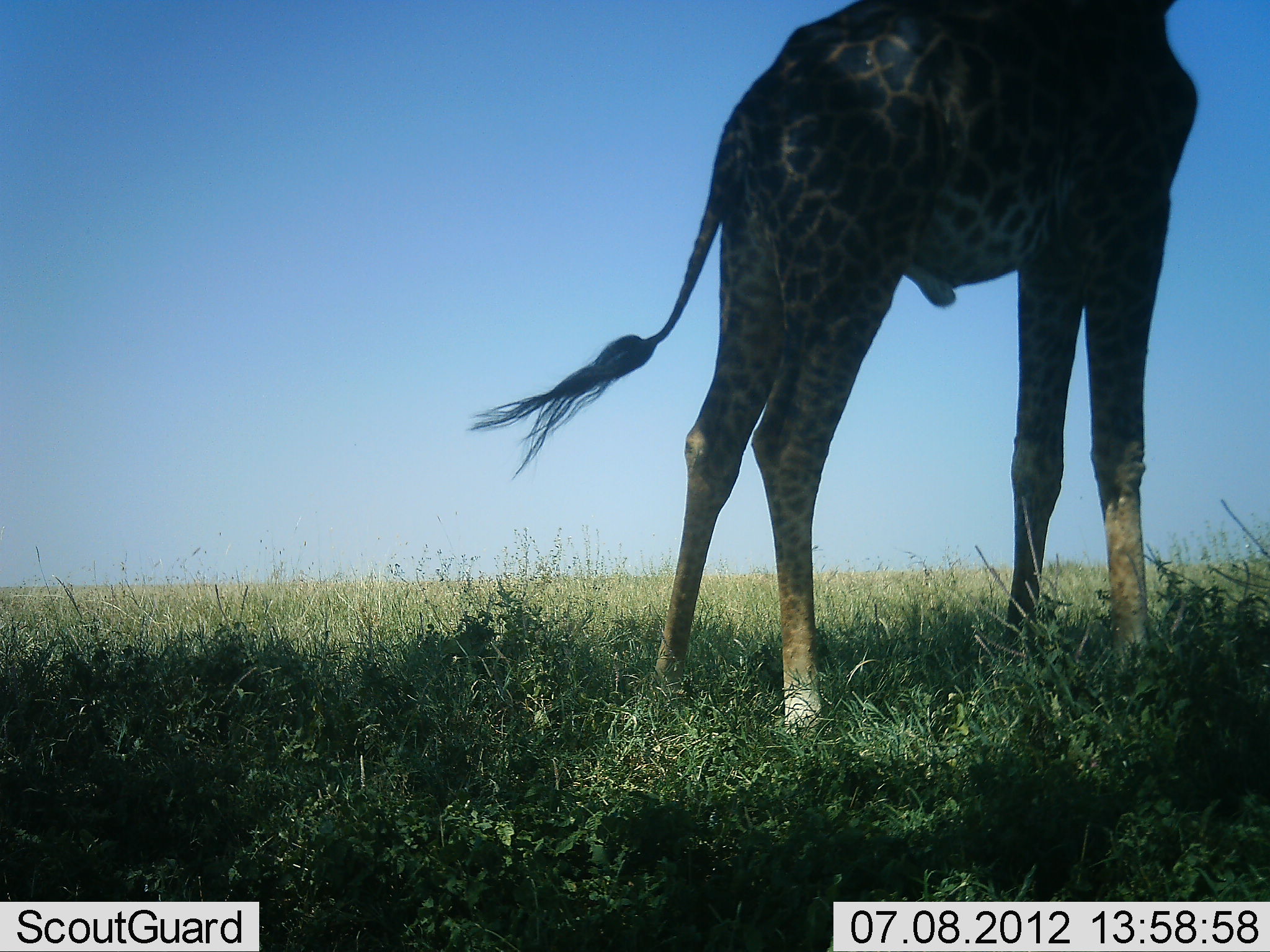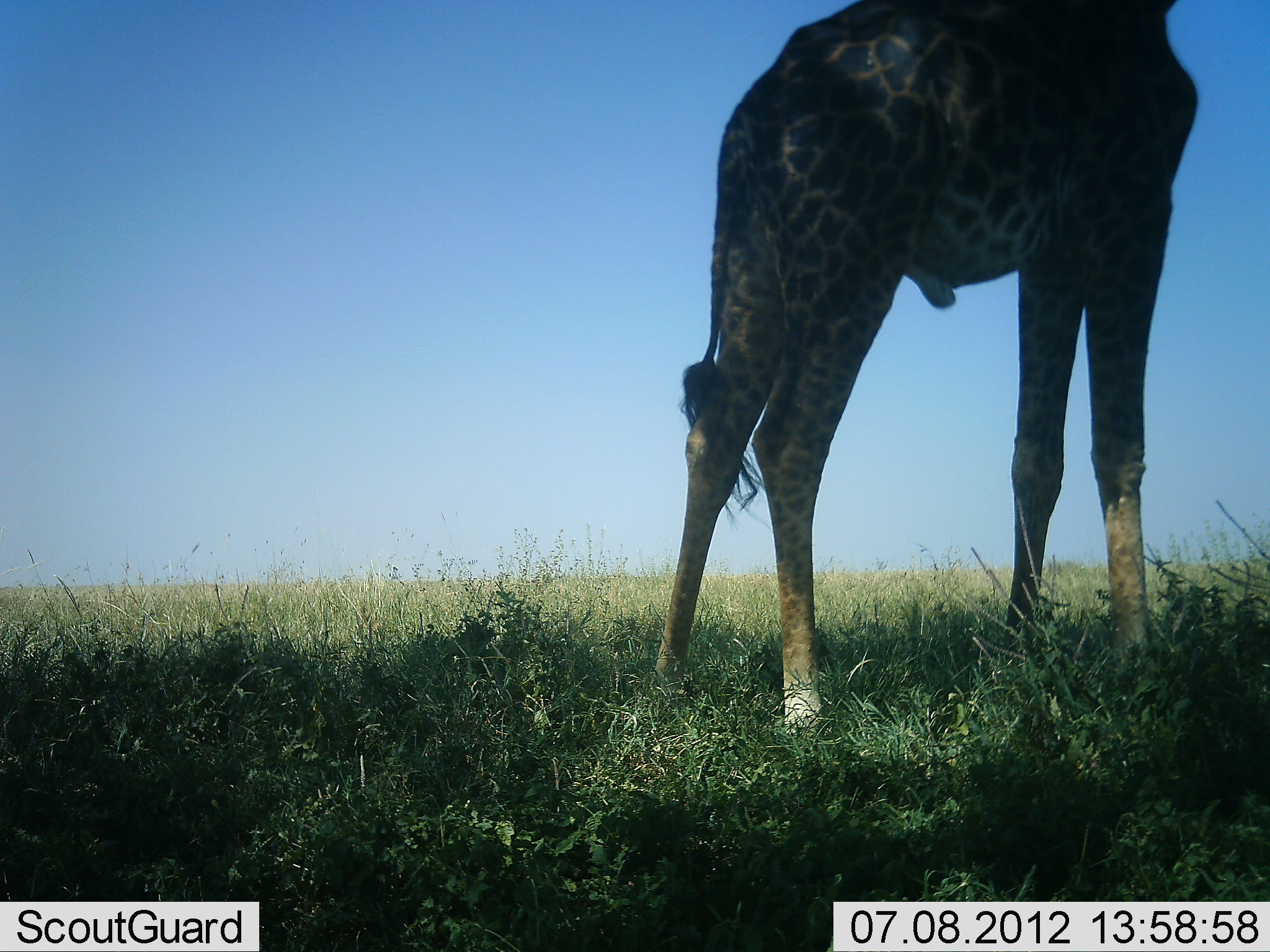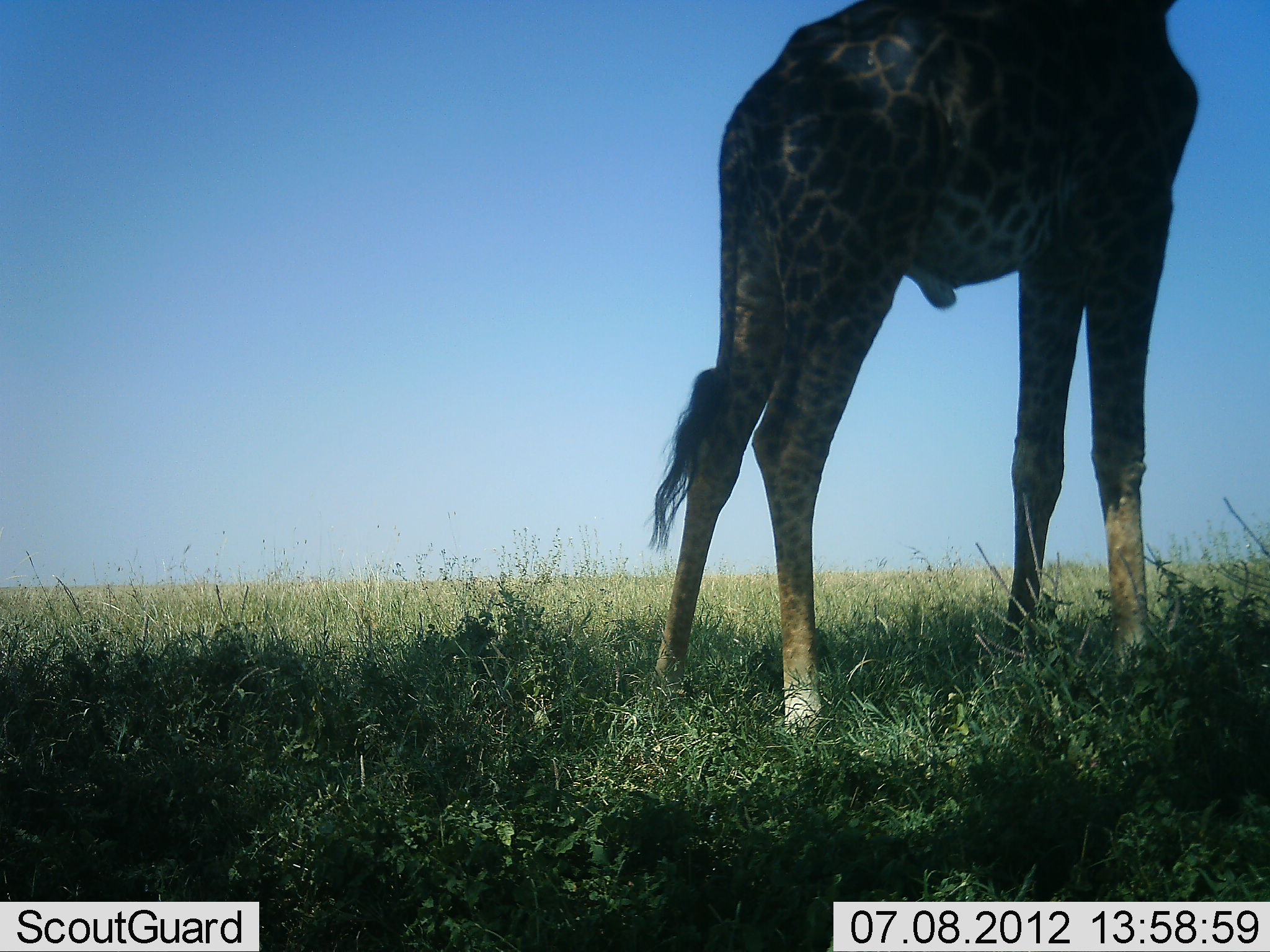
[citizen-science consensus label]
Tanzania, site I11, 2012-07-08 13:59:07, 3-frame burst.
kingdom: Animalia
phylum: Chordata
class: Mammalia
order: Artiodactyla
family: Giraffidae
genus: Giraffa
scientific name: Giraffa camelopardalis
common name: giraffe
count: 1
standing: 100%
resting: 0%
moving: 0%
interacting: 0%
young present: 0%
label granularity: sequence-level